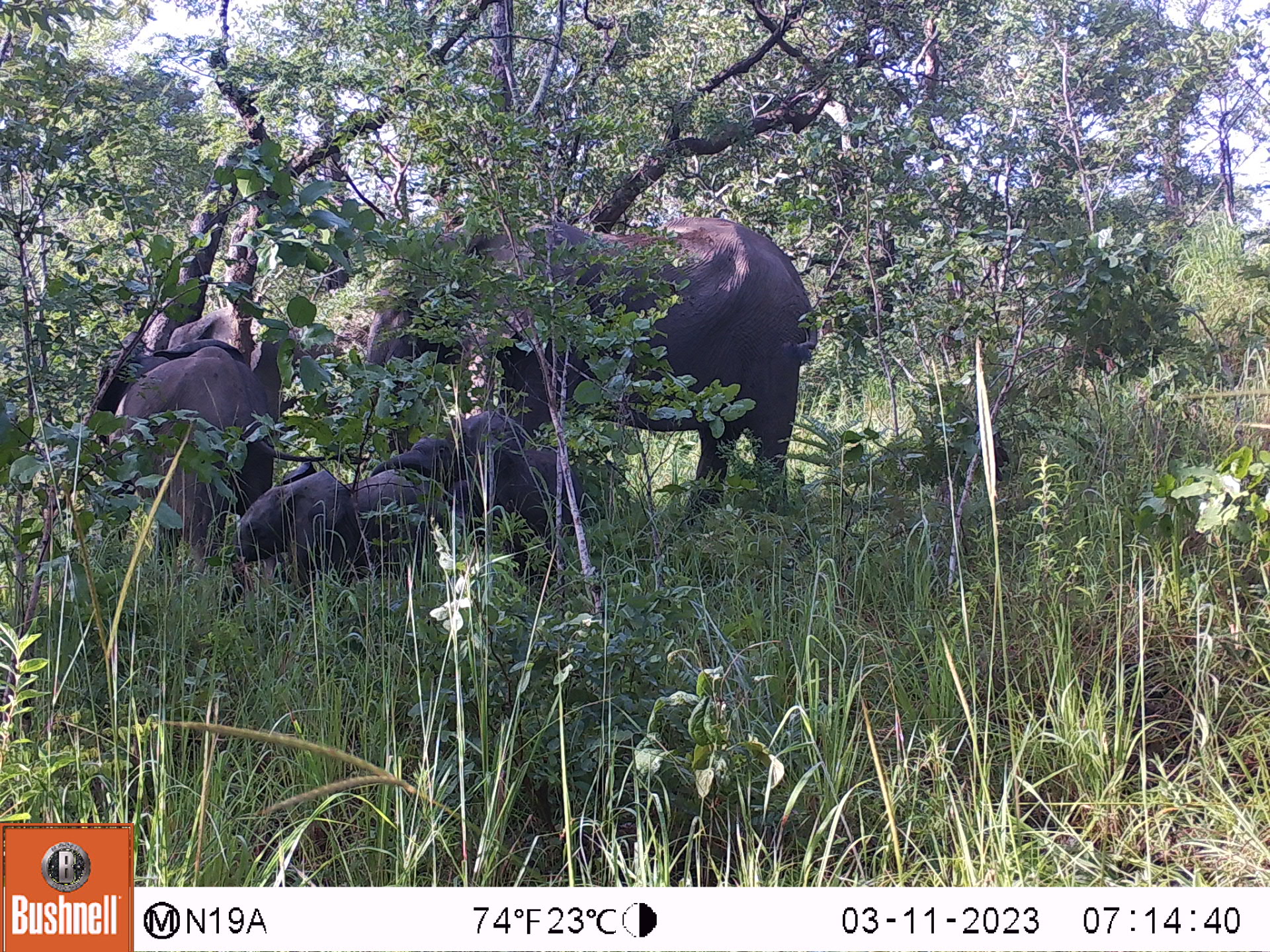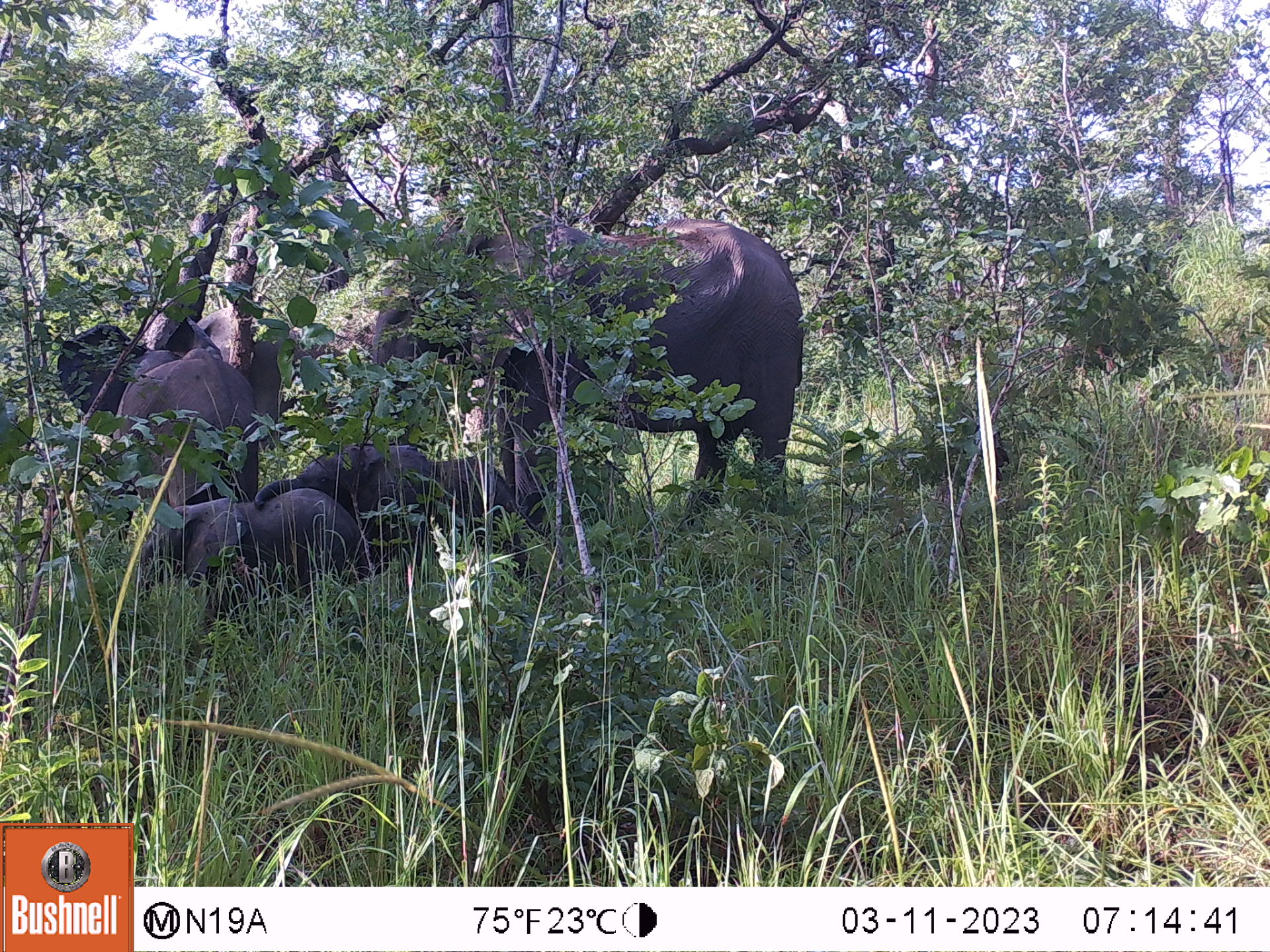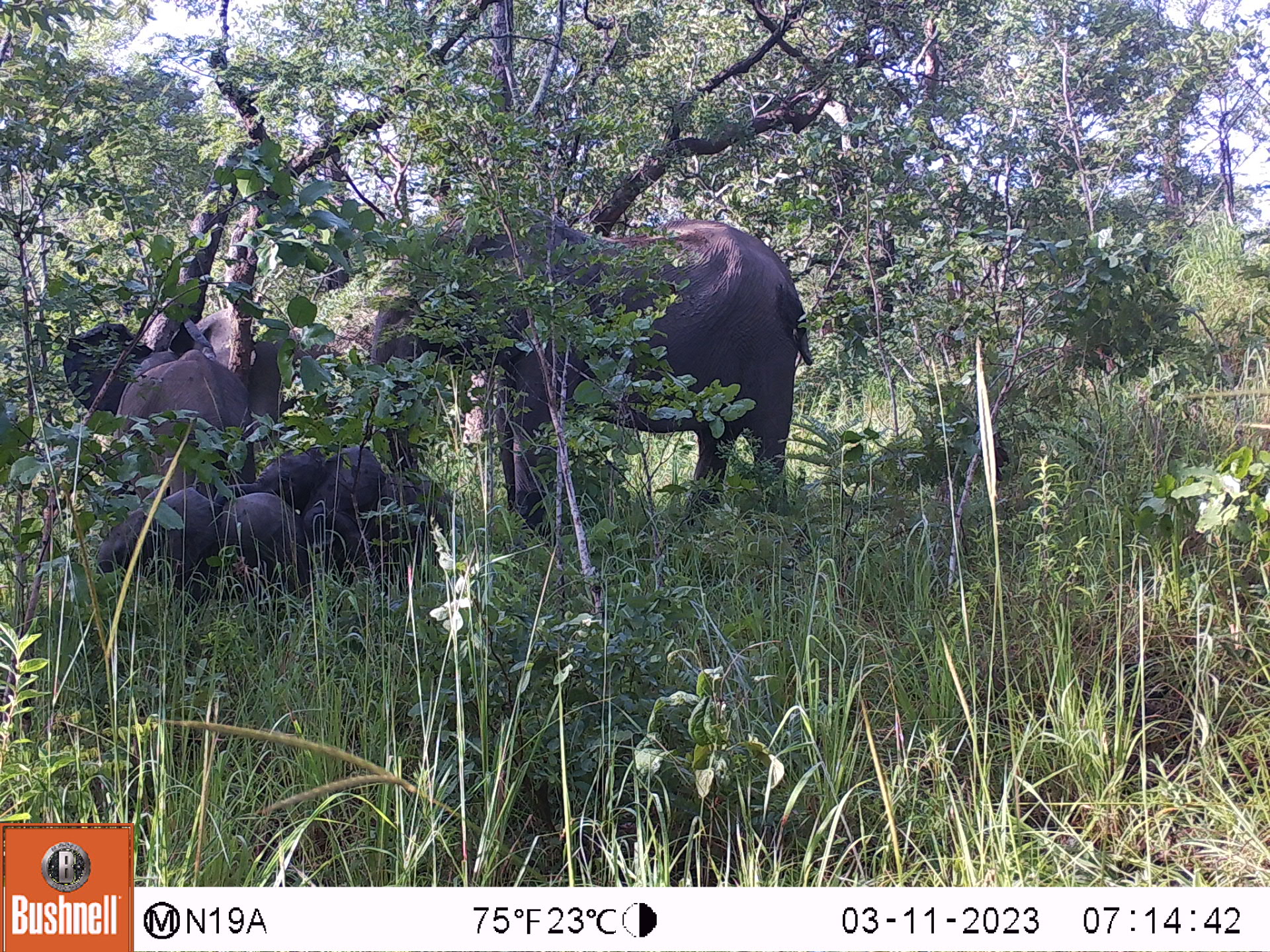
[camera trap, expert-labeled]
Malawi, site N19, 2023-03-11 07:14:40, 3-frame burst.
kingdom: Animalia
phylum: Chordata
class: Mammalia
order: Proboscidea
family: Elephantidae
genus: Loxodonta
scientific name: Loxodonta africana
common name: african savanna elephant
African savanna elephant (Loxodonta africana), count 4.